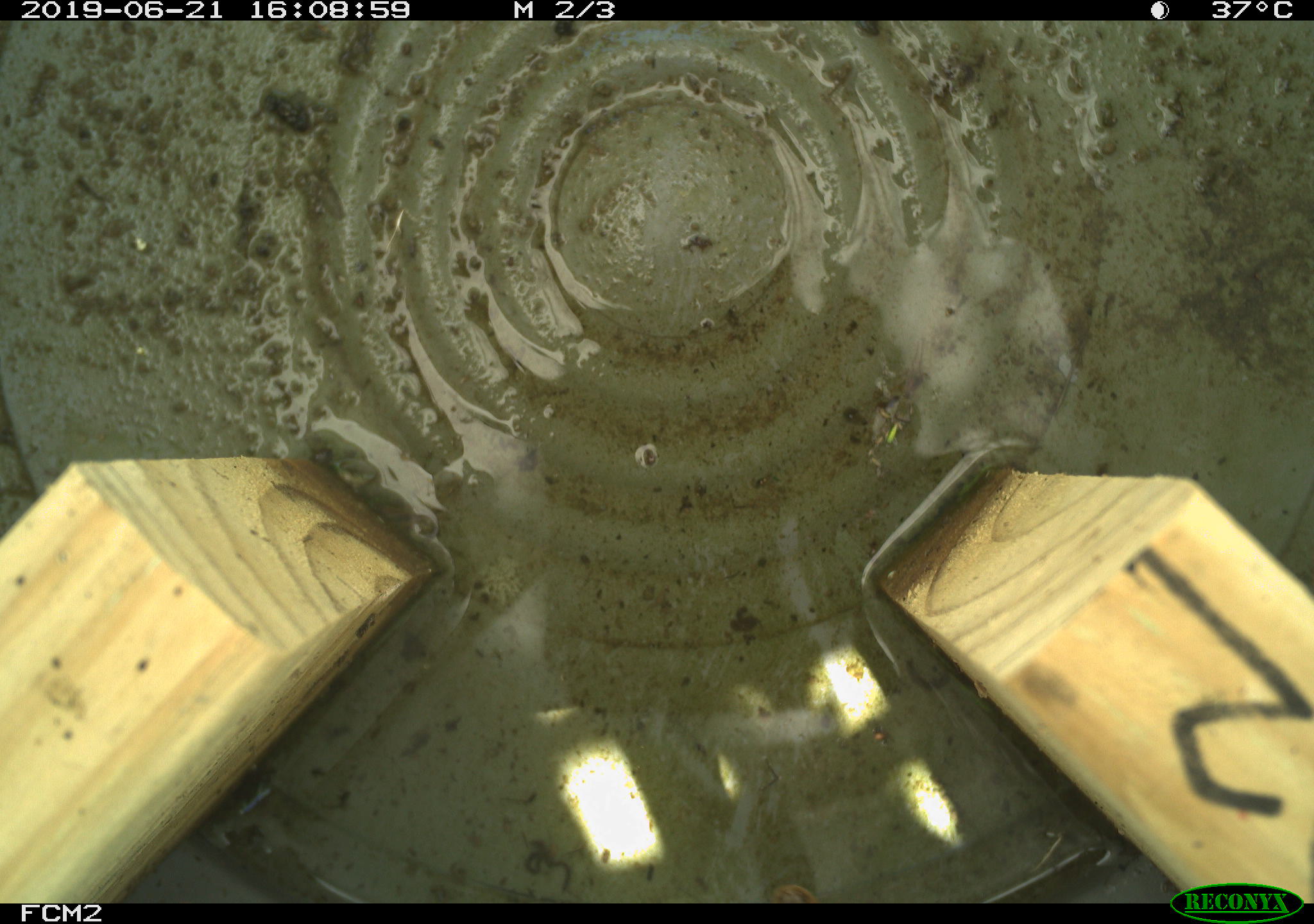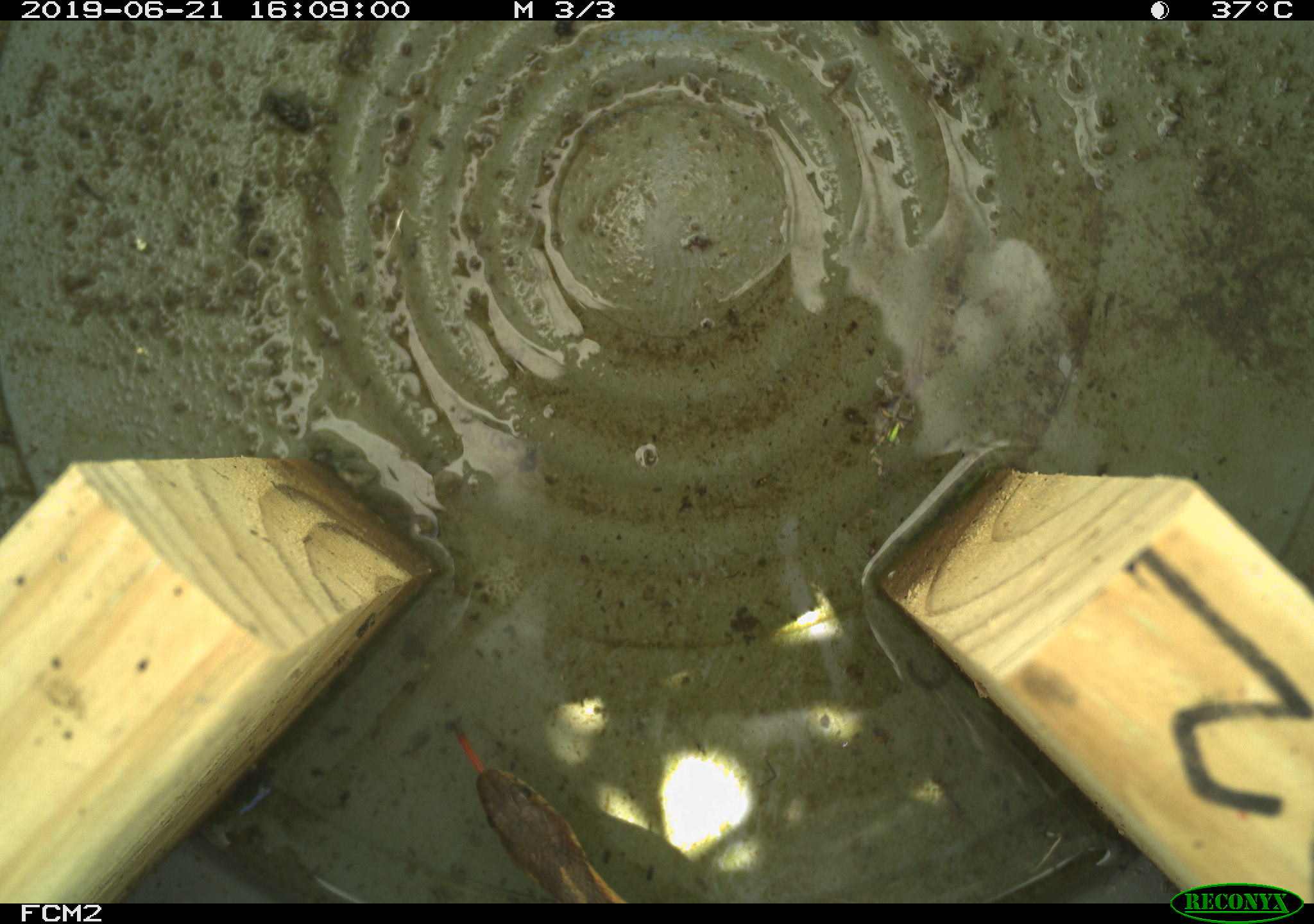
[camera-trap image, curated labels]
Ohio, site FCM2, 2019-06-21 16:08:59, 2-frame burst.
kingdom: Animalia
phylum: Chordata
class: Reptilia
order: Squamata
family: Colubridae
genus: Thamnophis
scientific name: Thamnophis sirtalis sirtalis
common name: eastern gartersnake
Eastern gartersnake (Thamnophis sirtalis sirtalis).